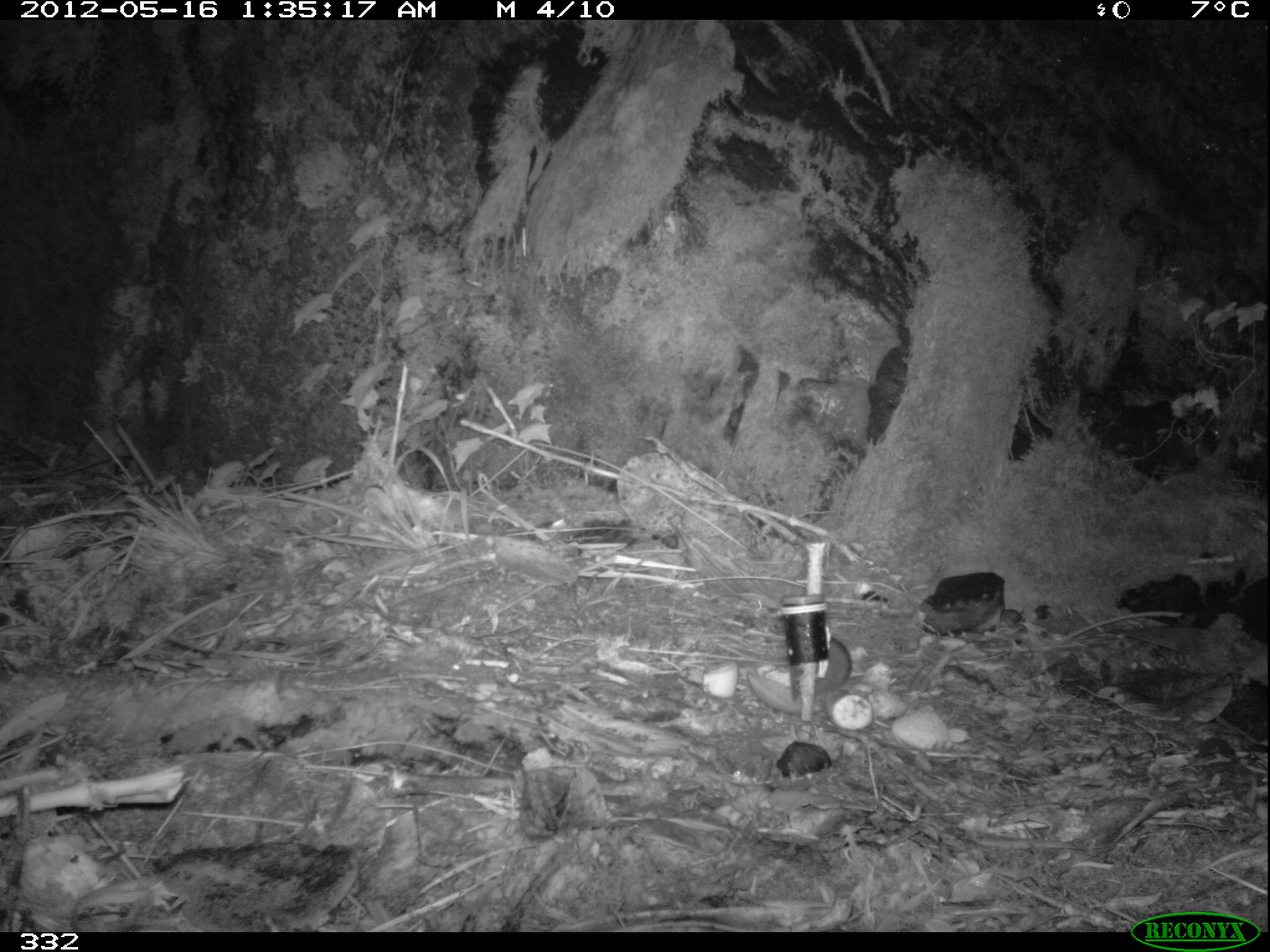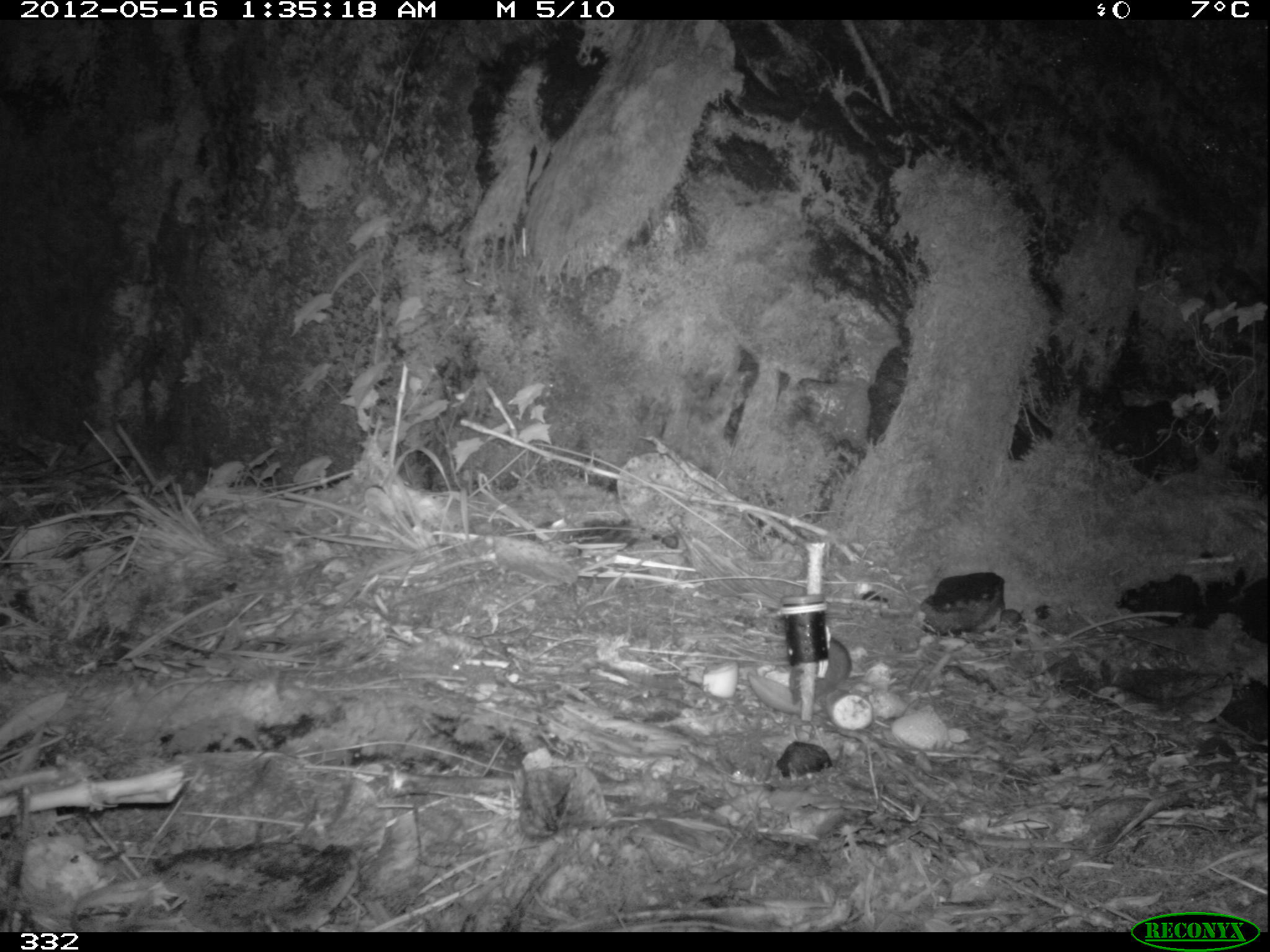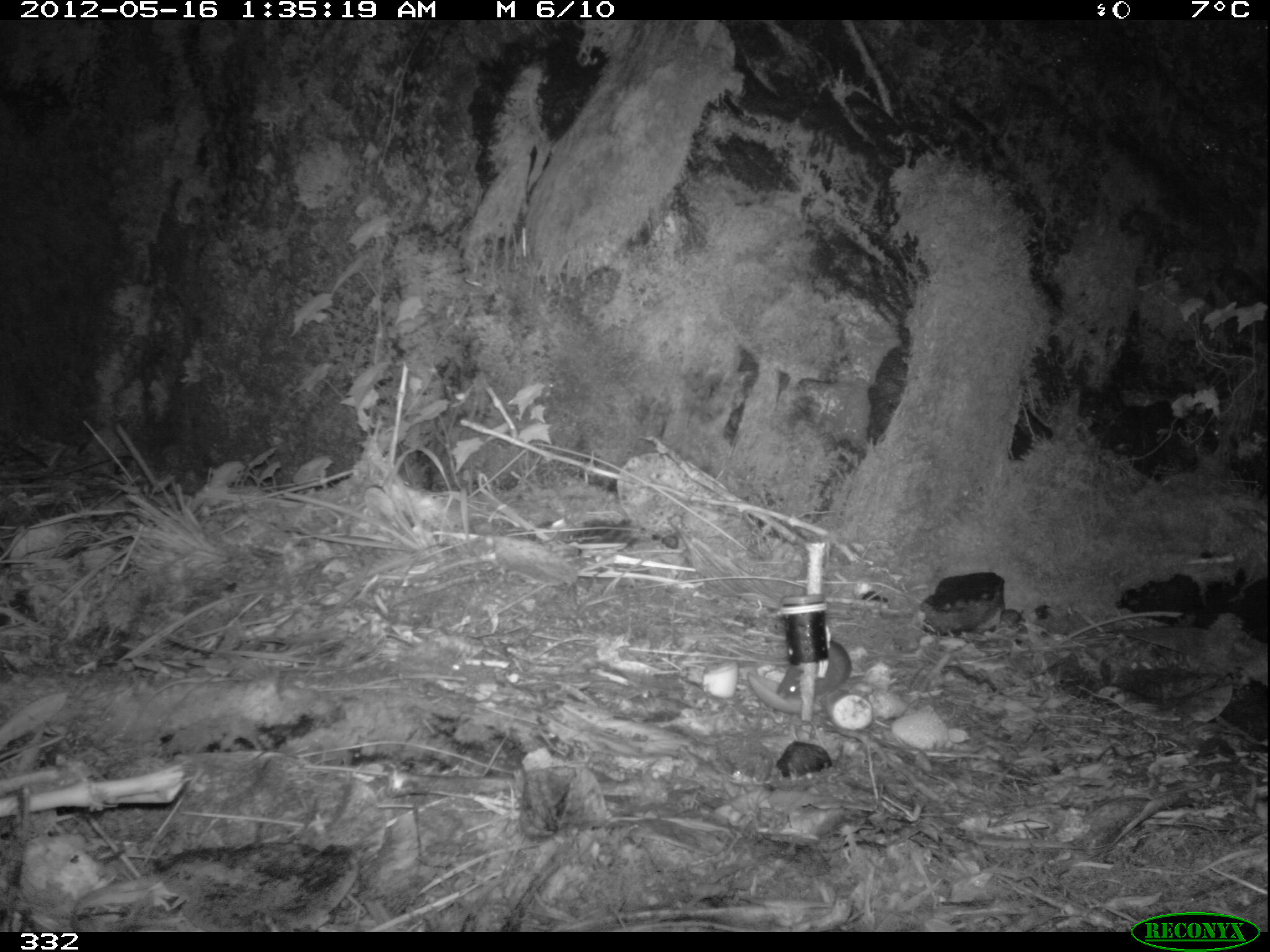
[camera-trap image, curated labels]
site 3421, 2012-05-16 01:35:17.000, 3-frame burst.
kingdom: Animalia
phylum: Chordata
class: Mammalia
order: Rodentia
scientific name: Rodentia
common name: rodents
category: unknown rodent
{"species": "unknown rodent (rodents) (Rodentia)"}